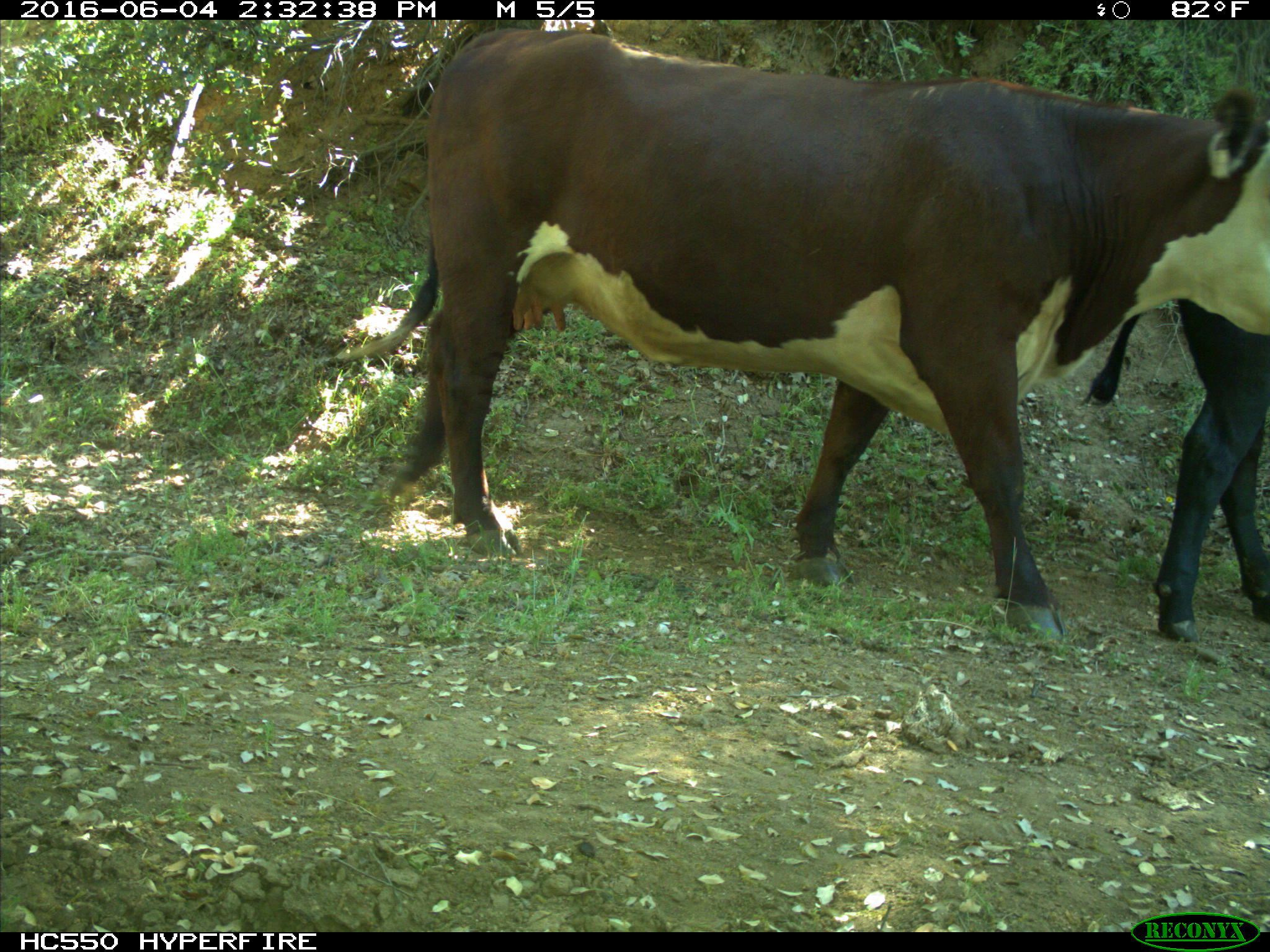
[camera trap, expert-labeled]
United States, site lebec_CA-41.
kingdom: Animalia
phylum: Chordata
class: Mammalia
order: Artiodactyla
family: Bovidae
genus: Bos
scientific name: Bos taurus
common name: domestic cow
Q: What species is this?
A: Bos taurus (domestic cow).